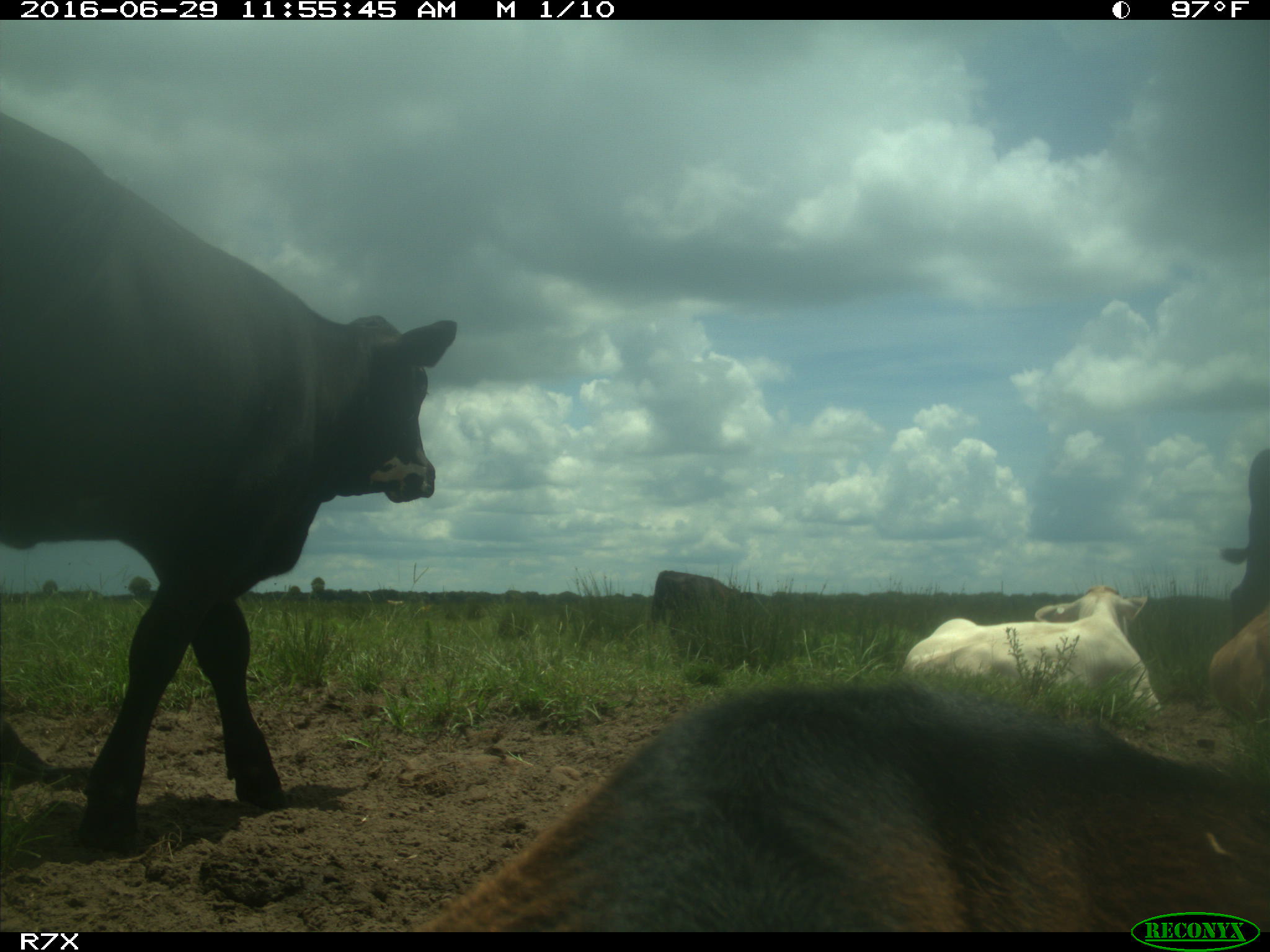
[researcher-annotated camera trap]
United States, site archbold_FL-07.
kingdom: Animalia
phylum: Chordata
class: Mammalia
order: Artiodactyla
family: Bovidae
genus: Bos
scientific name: Bos taurus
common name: domestic cow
Bos taurus (domestic cow).